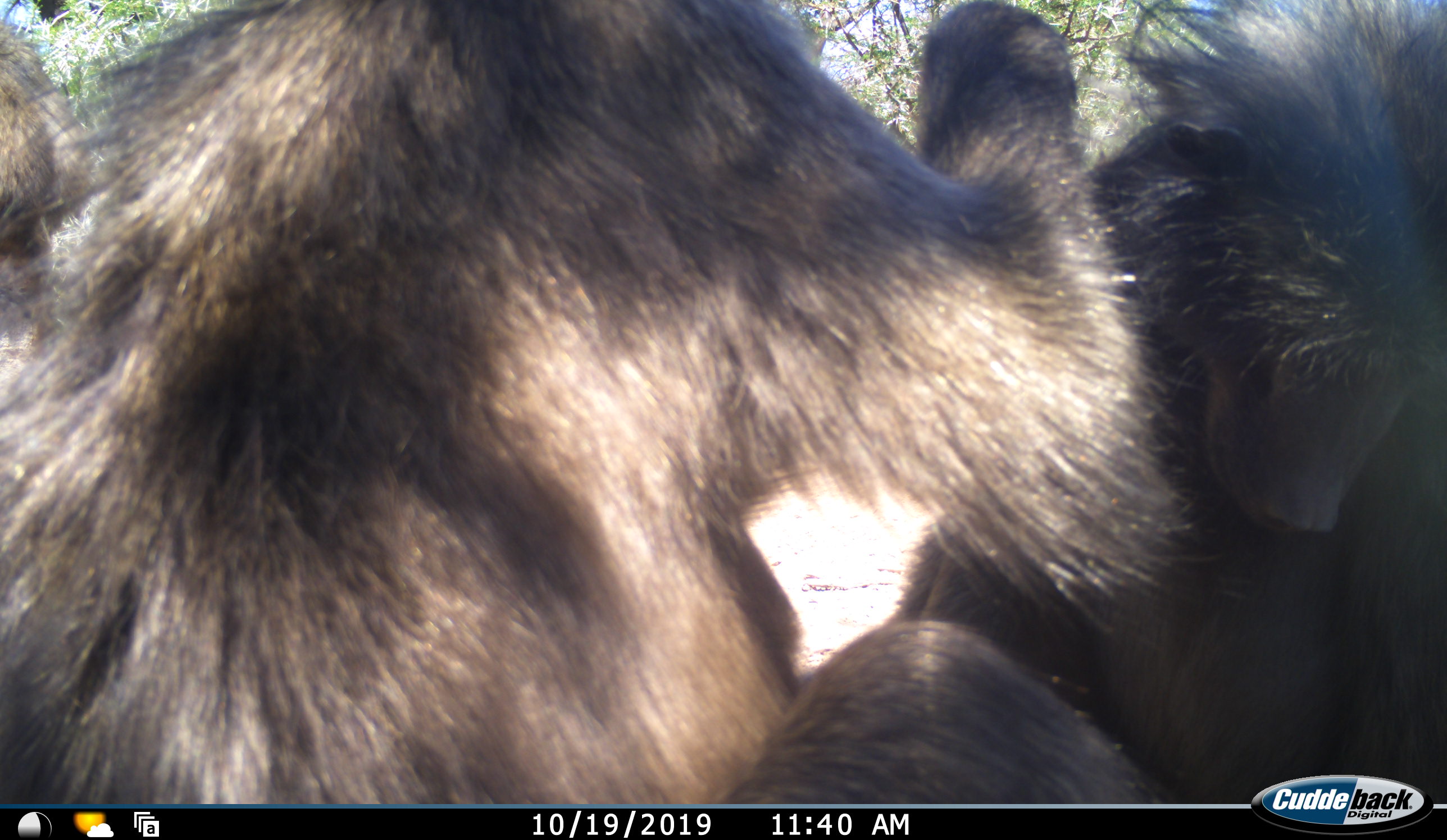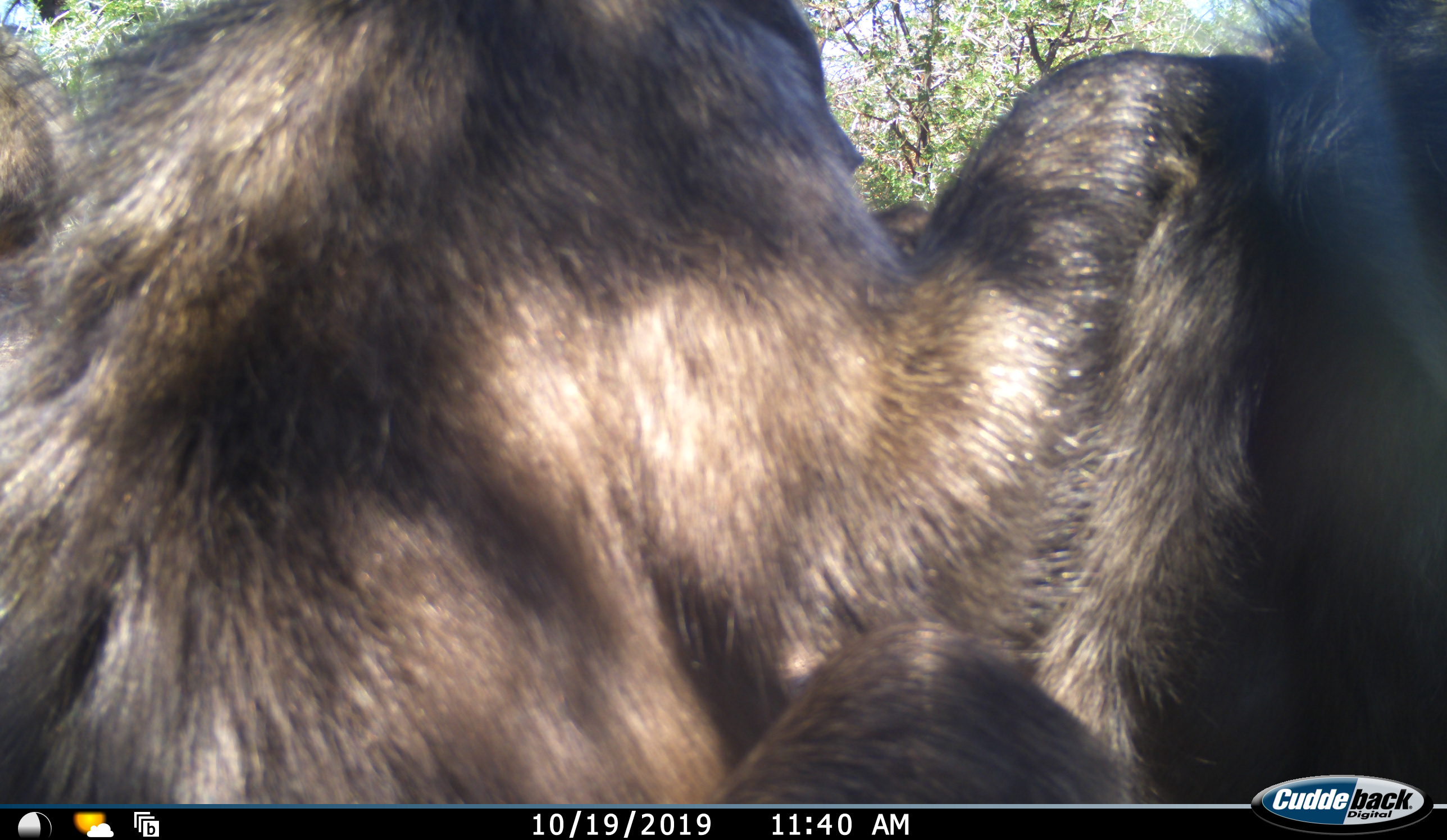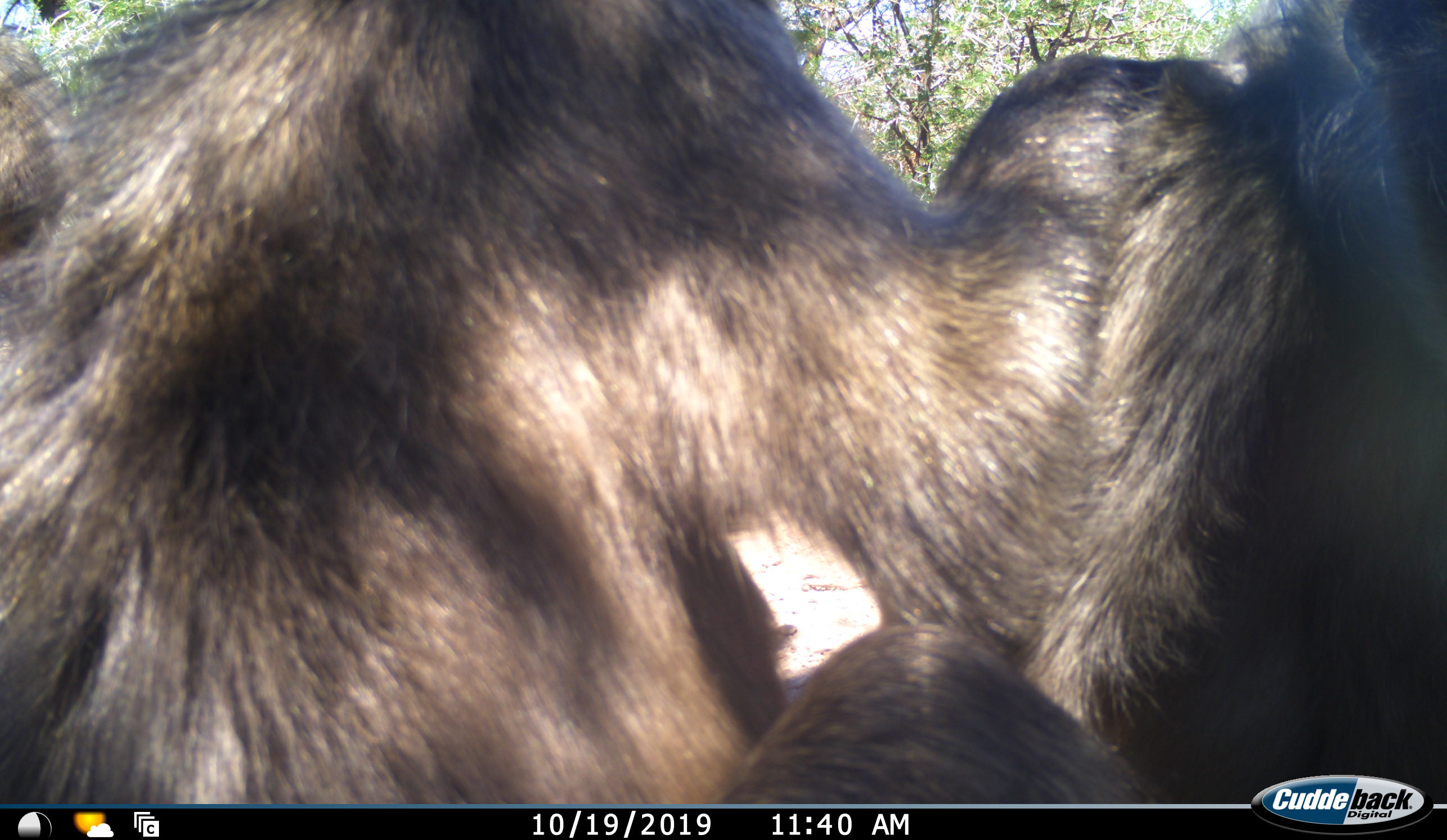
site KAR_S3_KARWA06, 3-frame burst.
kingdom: Animalia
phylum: Chordata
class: Mammalia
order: Primates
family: Cercopithecidae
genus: Papio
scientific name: Papio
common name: baboon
Baboon (Papio), count 2. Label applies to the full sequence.